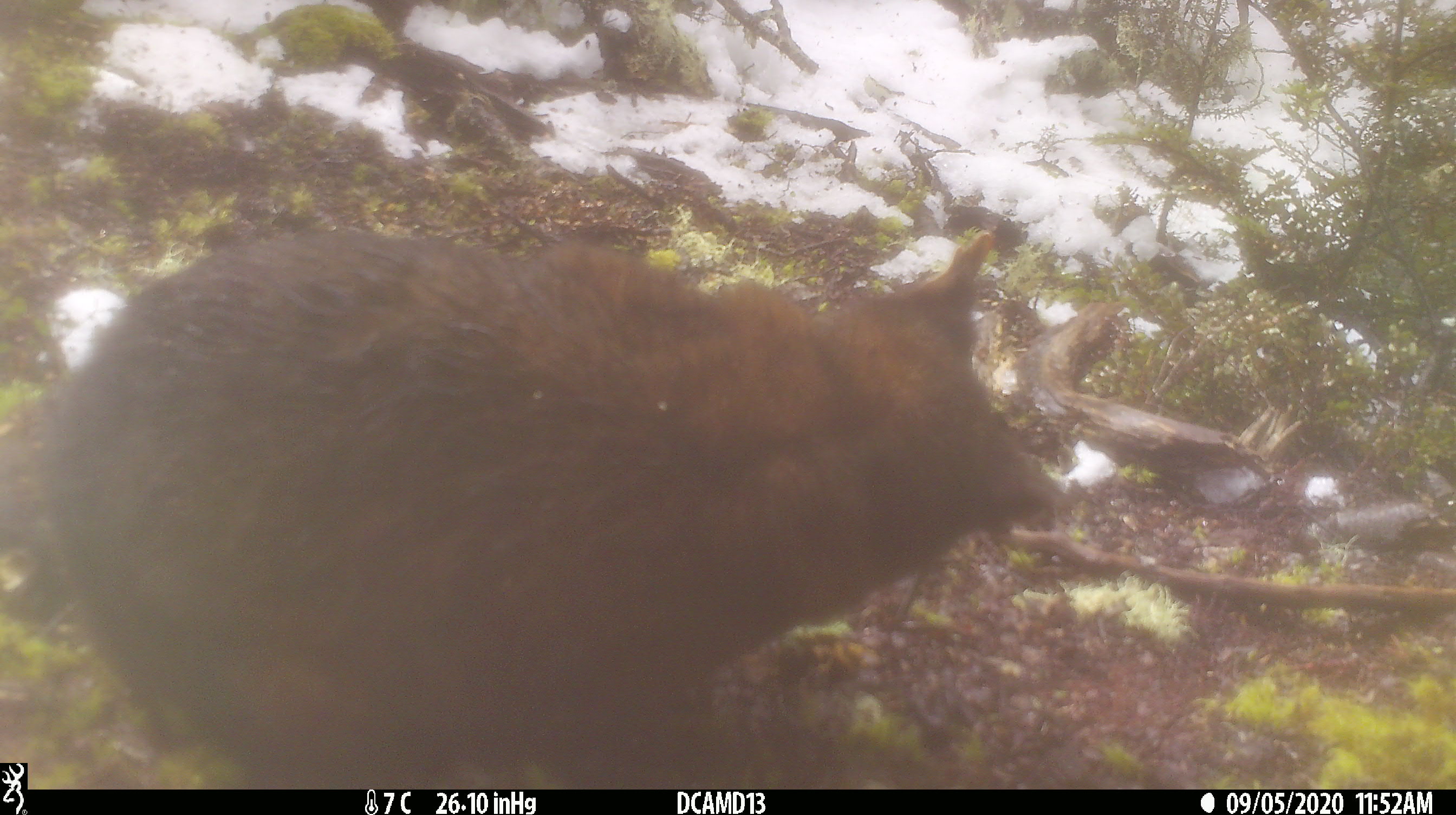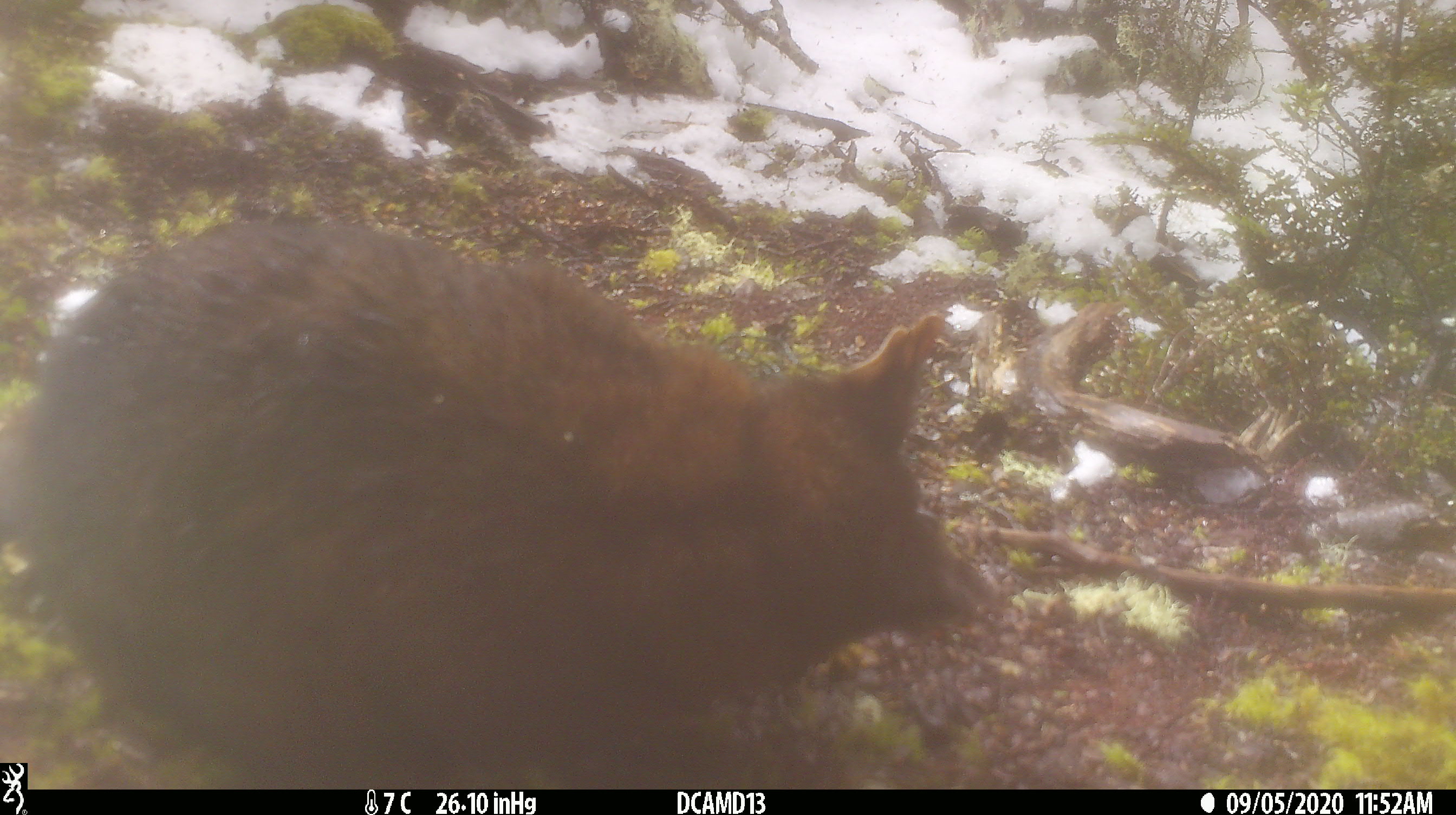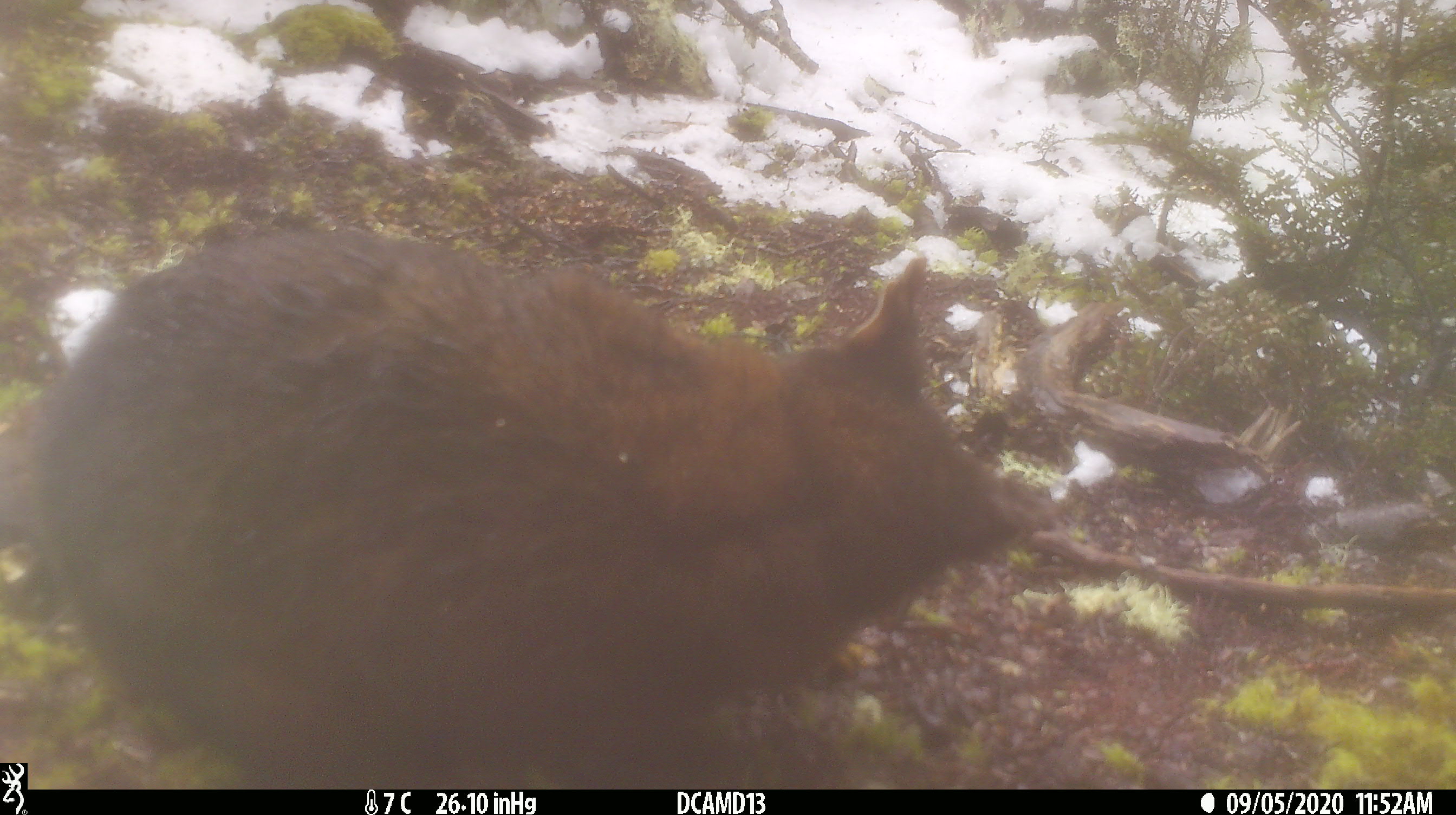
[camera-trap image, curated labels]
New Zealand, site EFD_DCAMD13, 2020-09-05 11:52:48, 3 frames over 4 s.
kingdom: Animalia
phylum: Chordata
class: Mammalia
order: Diprotodontia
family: Phalangeridae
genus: Trichosurus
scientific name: Trichosurus vulpecula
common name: common brushtail possum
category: possum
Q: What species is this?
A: Possum (common brushtail possum) (Trichosurus vulpecula).